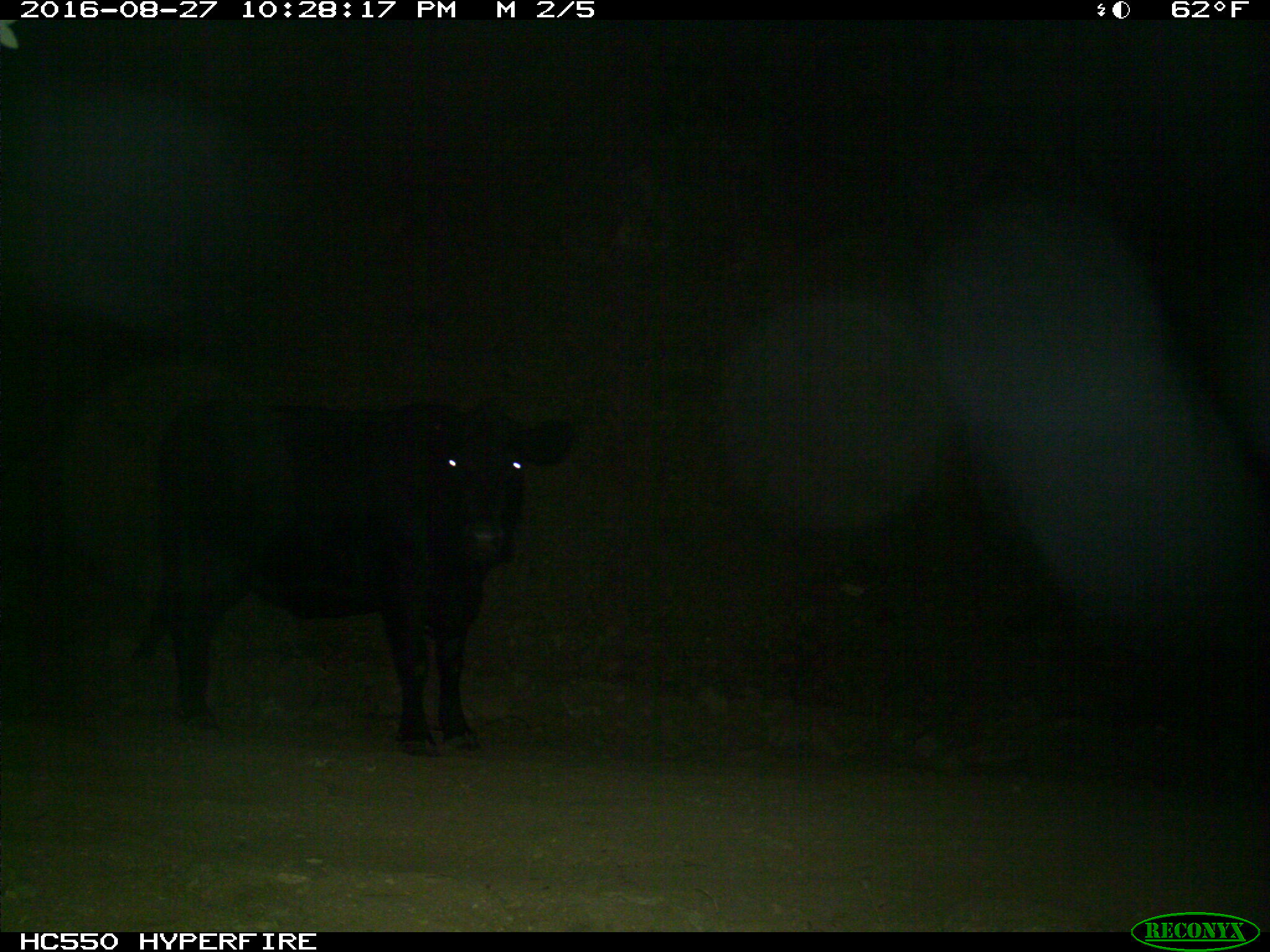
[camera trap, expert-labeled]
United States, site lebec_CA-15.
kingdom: Animalia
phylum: Chordata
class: Mammalia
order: Artiodactyla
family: Bovidae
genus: Bos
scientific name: Bos taurus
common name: domestic cow